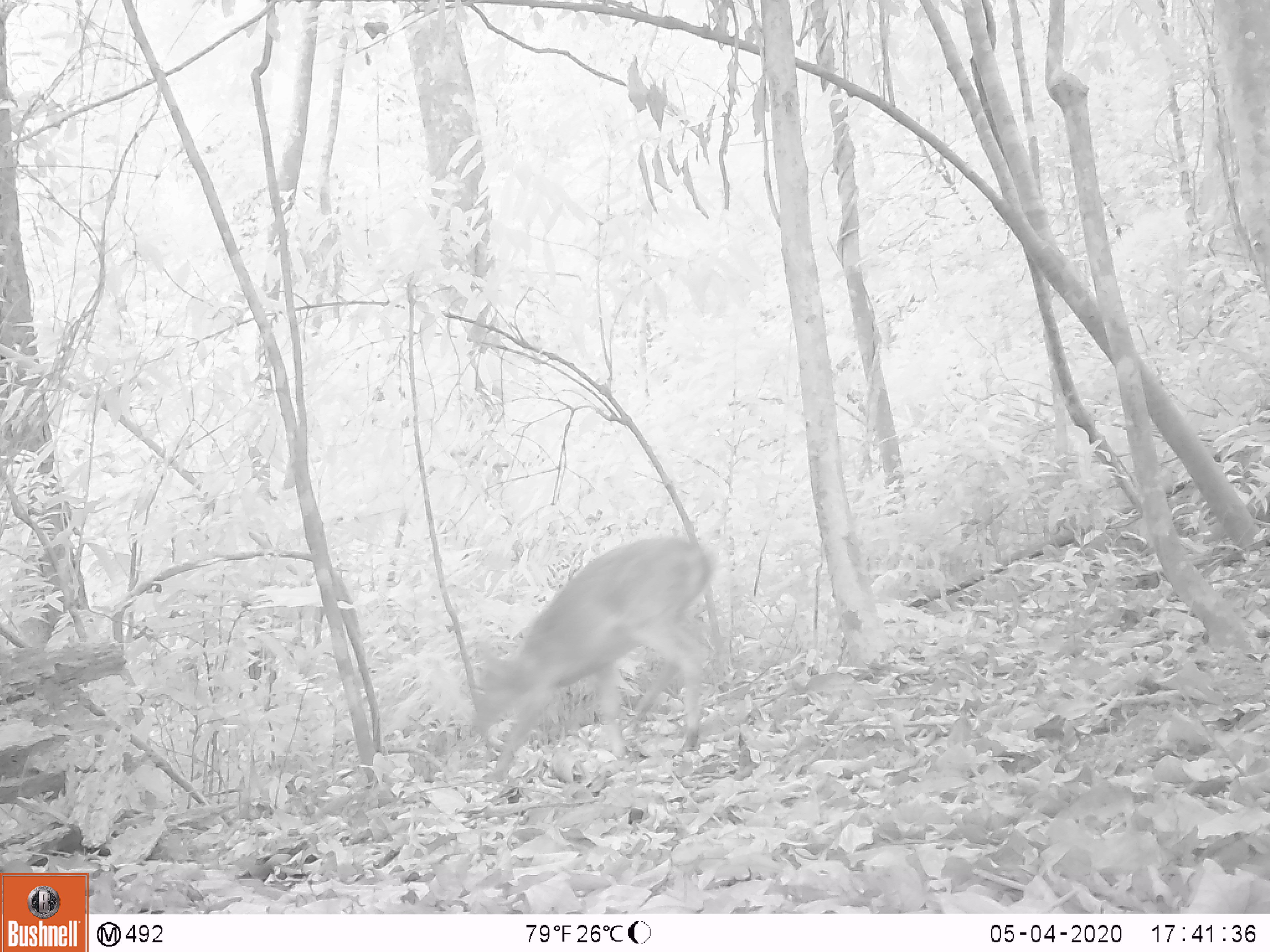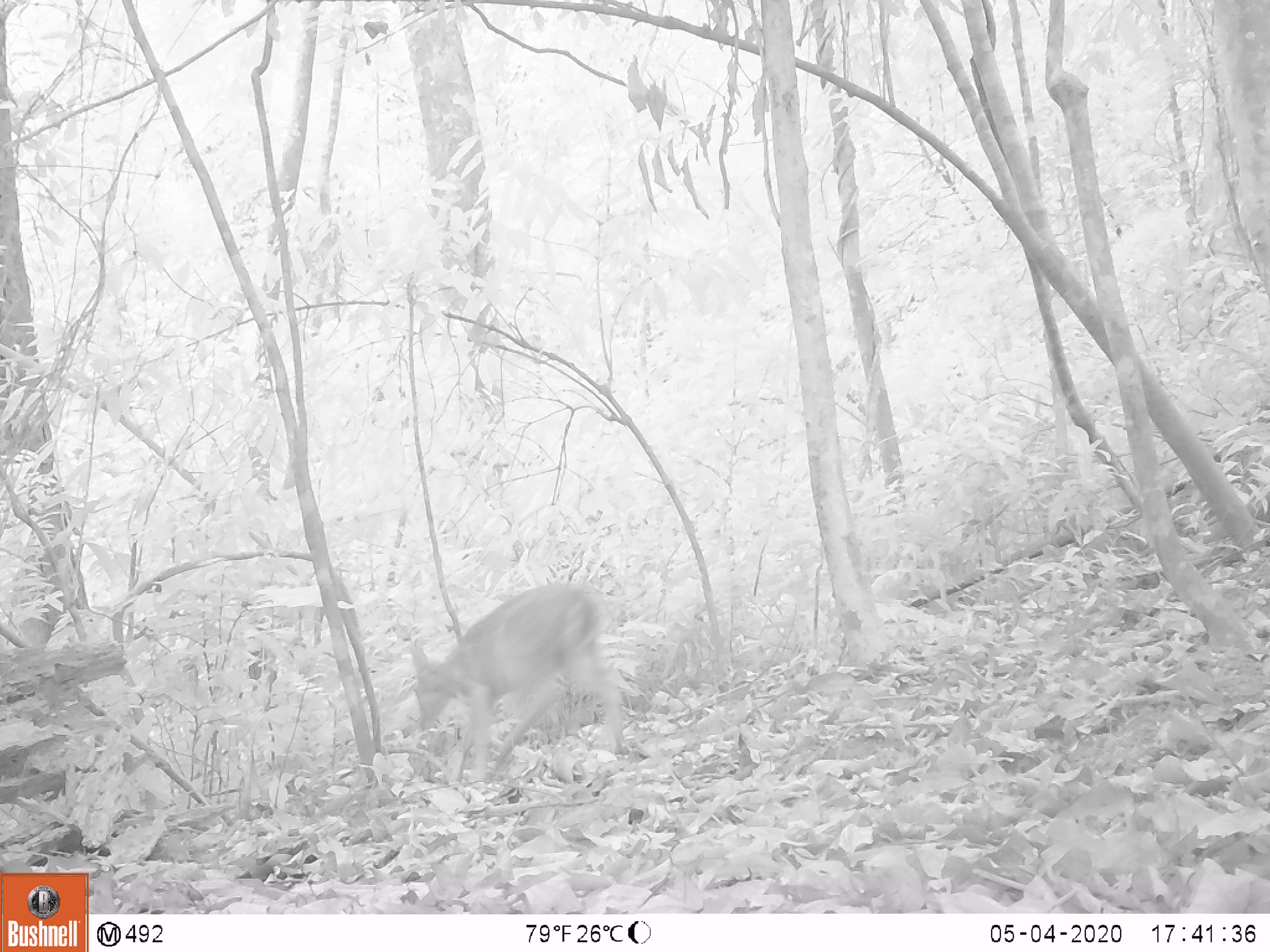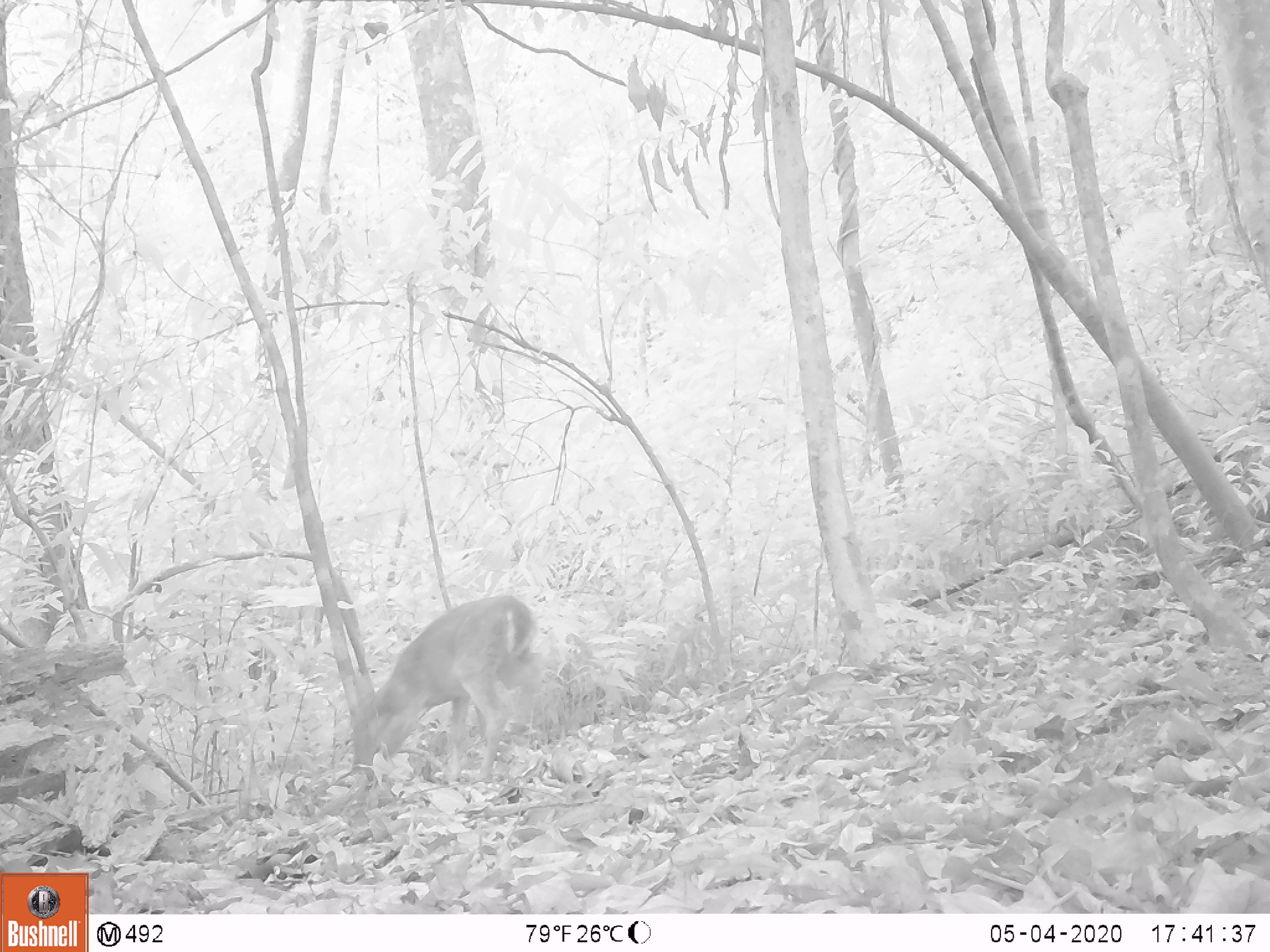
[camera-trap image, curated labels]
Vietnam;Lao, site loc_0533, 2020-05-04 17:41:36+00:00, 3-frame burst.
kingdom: Animalia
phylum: Chordata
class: Mammalia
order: Artiodactyla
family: Cervidae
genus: Muntiacus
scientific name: Muntiacus vuquangensis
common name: large-antlered muntjac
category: large antlered muntjac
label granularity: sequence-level